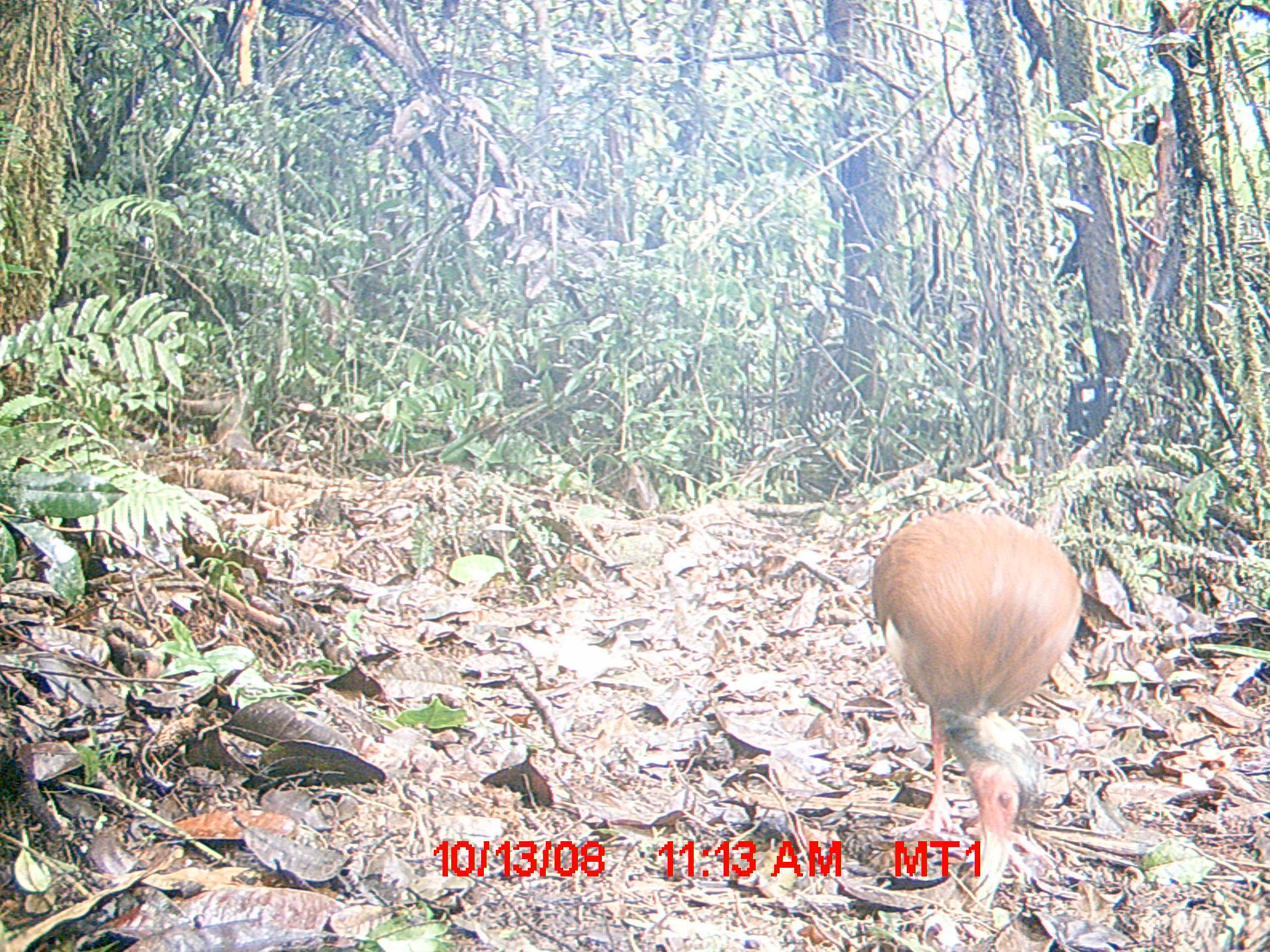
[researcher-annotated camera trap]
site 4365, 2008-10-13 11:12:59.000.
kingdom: Animalia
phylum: Chordata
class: Aves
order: Pelecaniformes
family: Threskiornithidae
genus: Lophotibis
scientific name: Lophotibis cristata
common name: madagascan ibis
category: lophotibis cristataa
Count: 2.